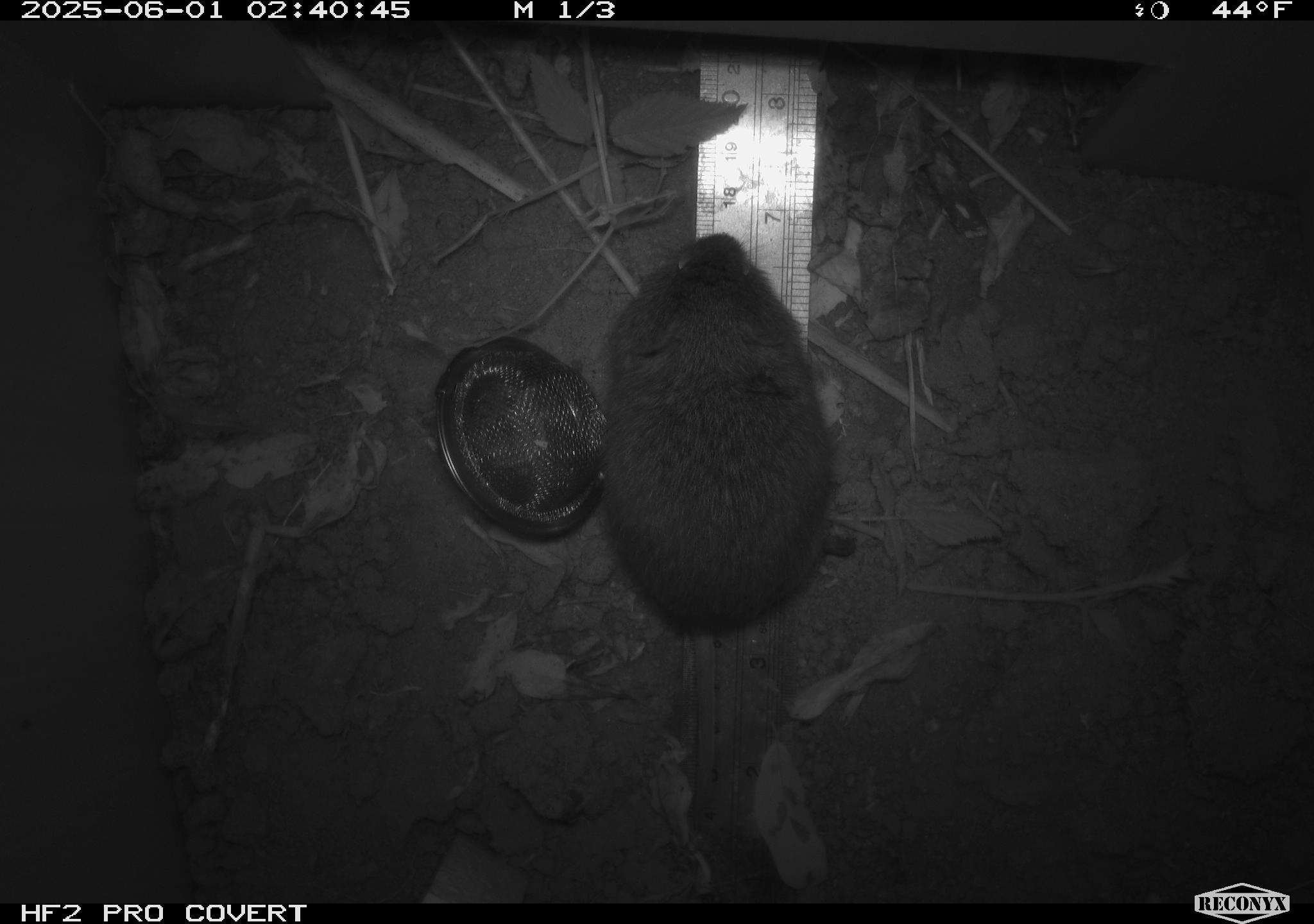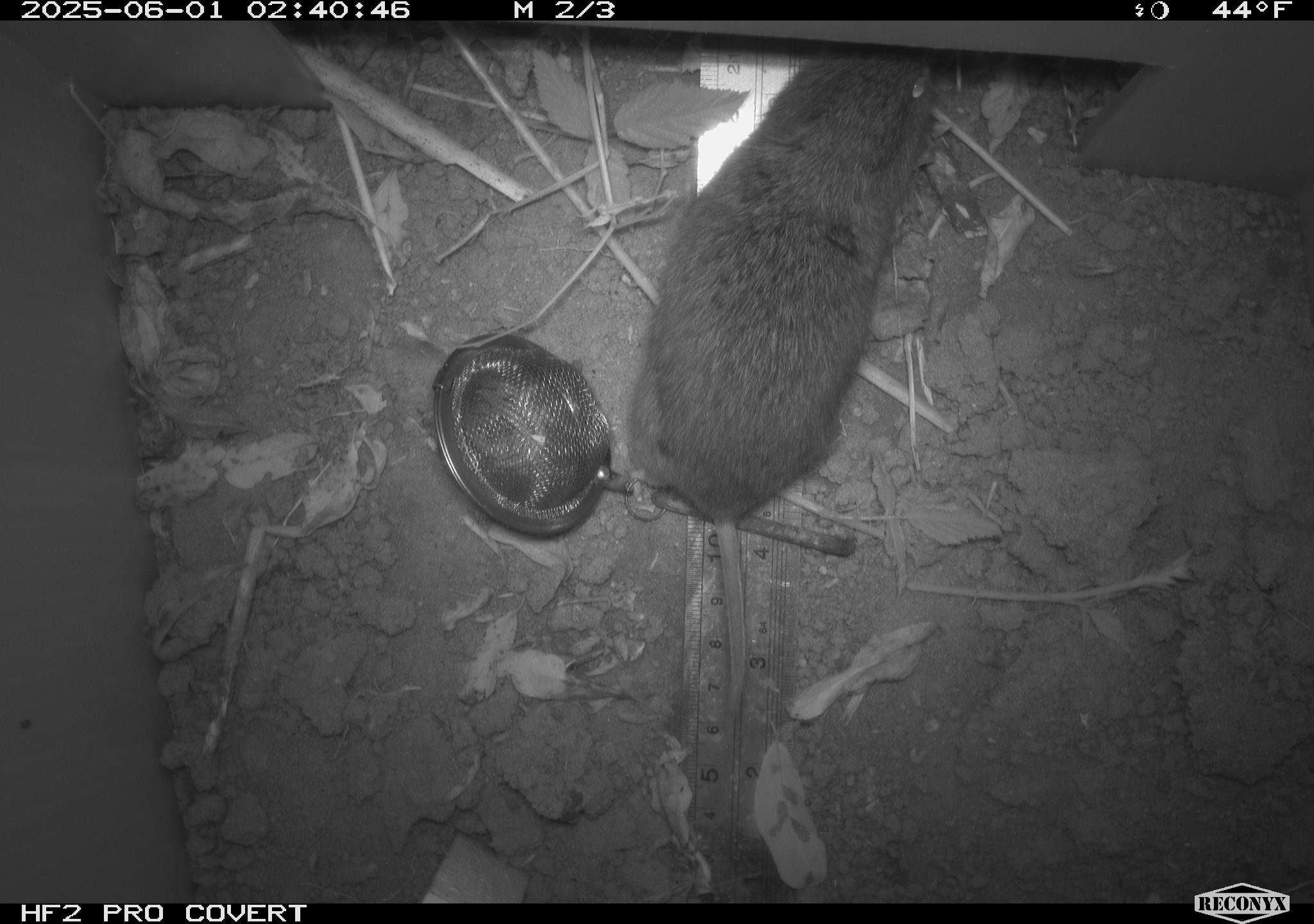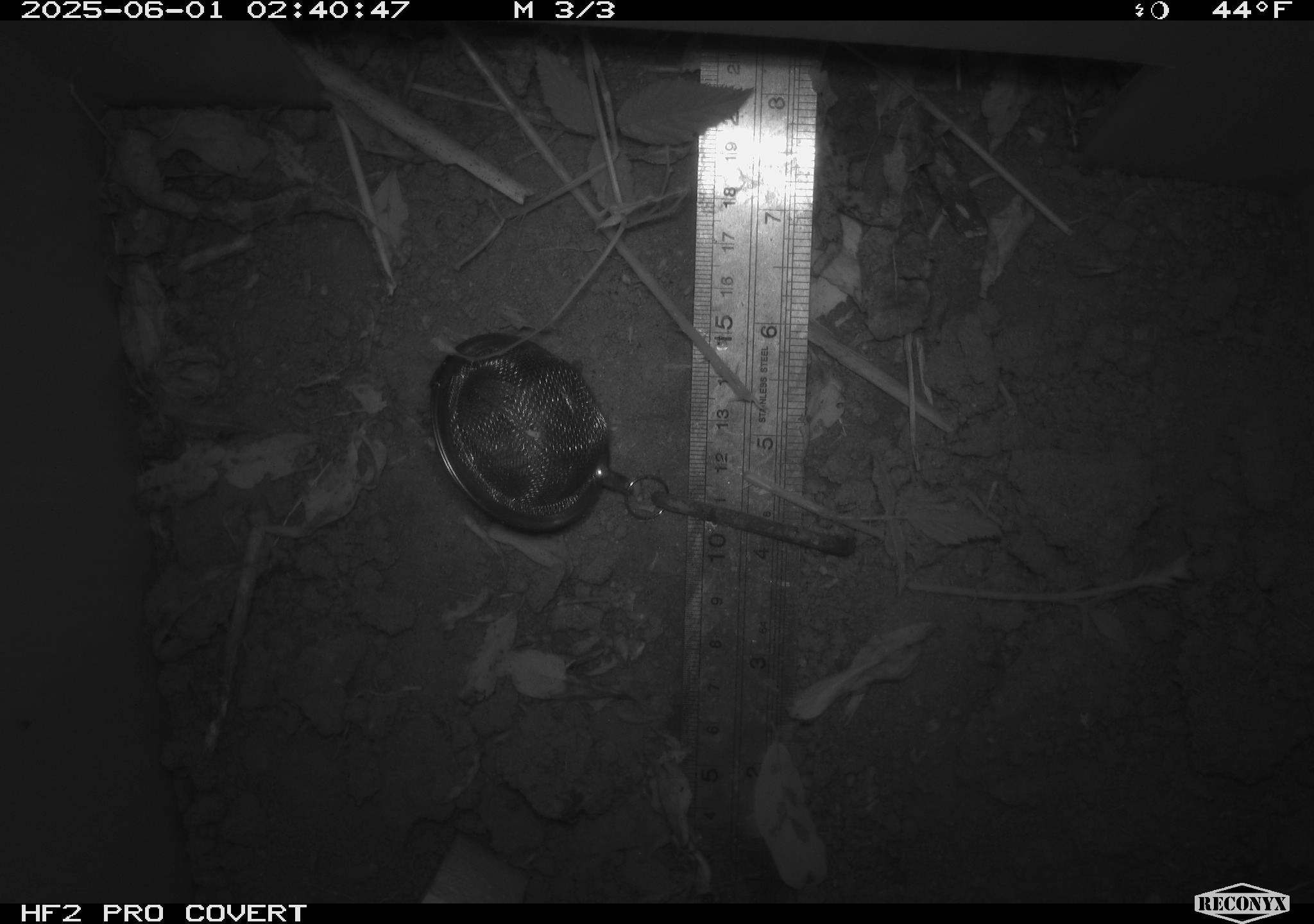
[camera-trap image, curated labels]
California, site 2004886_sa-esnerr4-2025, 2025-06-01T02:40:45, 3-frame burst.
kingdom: Animalia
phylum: Chordata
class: Mammalia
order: Rodentia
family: Cricetidae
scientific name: Arvicolinae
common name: voles, lemmings, and muskrats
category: arvicolinae subfamily